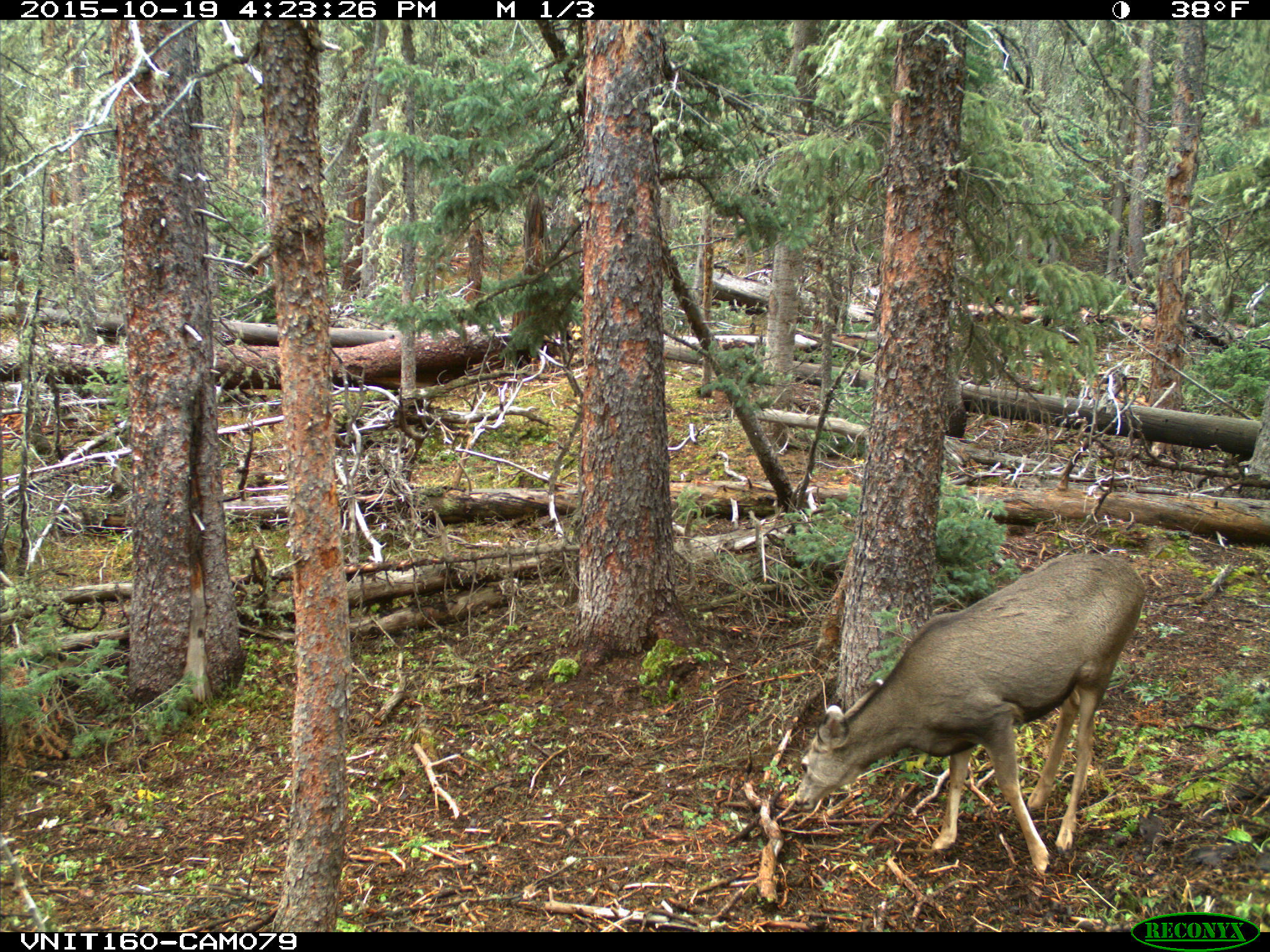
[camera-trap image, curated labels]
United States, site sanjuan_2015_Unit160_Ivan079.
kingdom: Animalia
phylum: Chordata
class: Mammalia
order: Artiodactyla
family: Cervidae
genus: Odocoileus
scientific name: Odocoileus hemionus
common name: mule deer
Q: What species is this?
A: Odocoileus hemionus (mule deer).